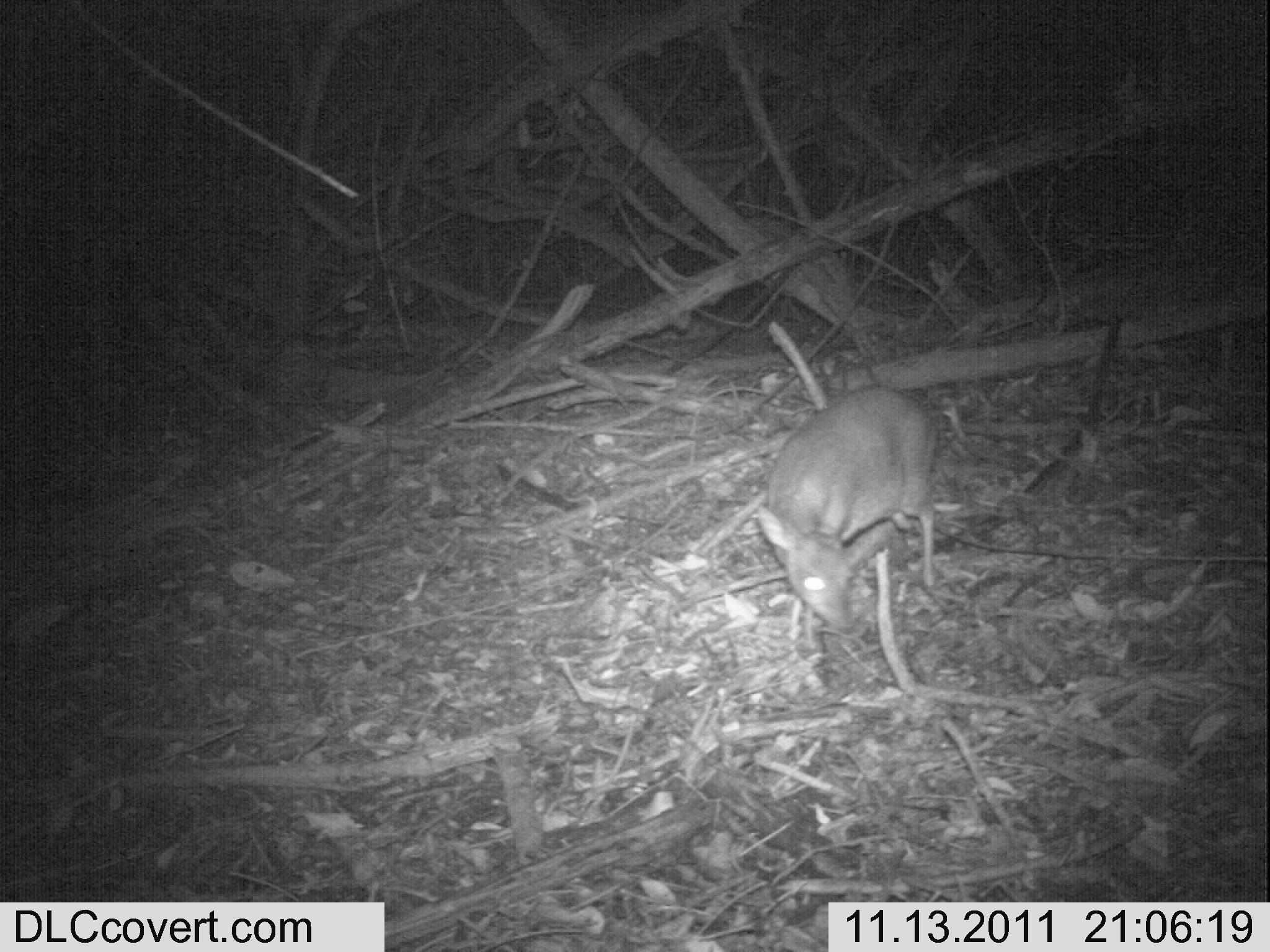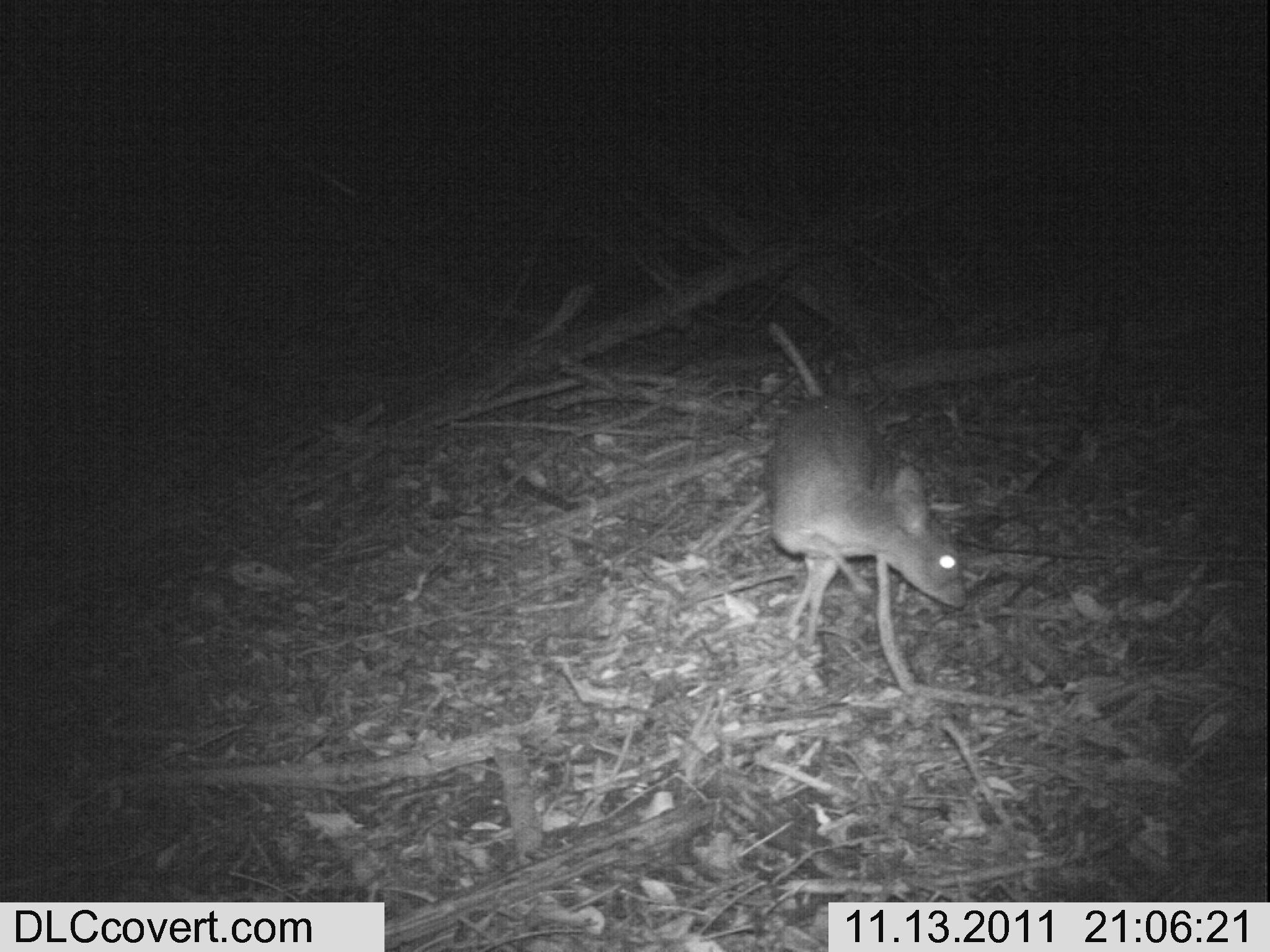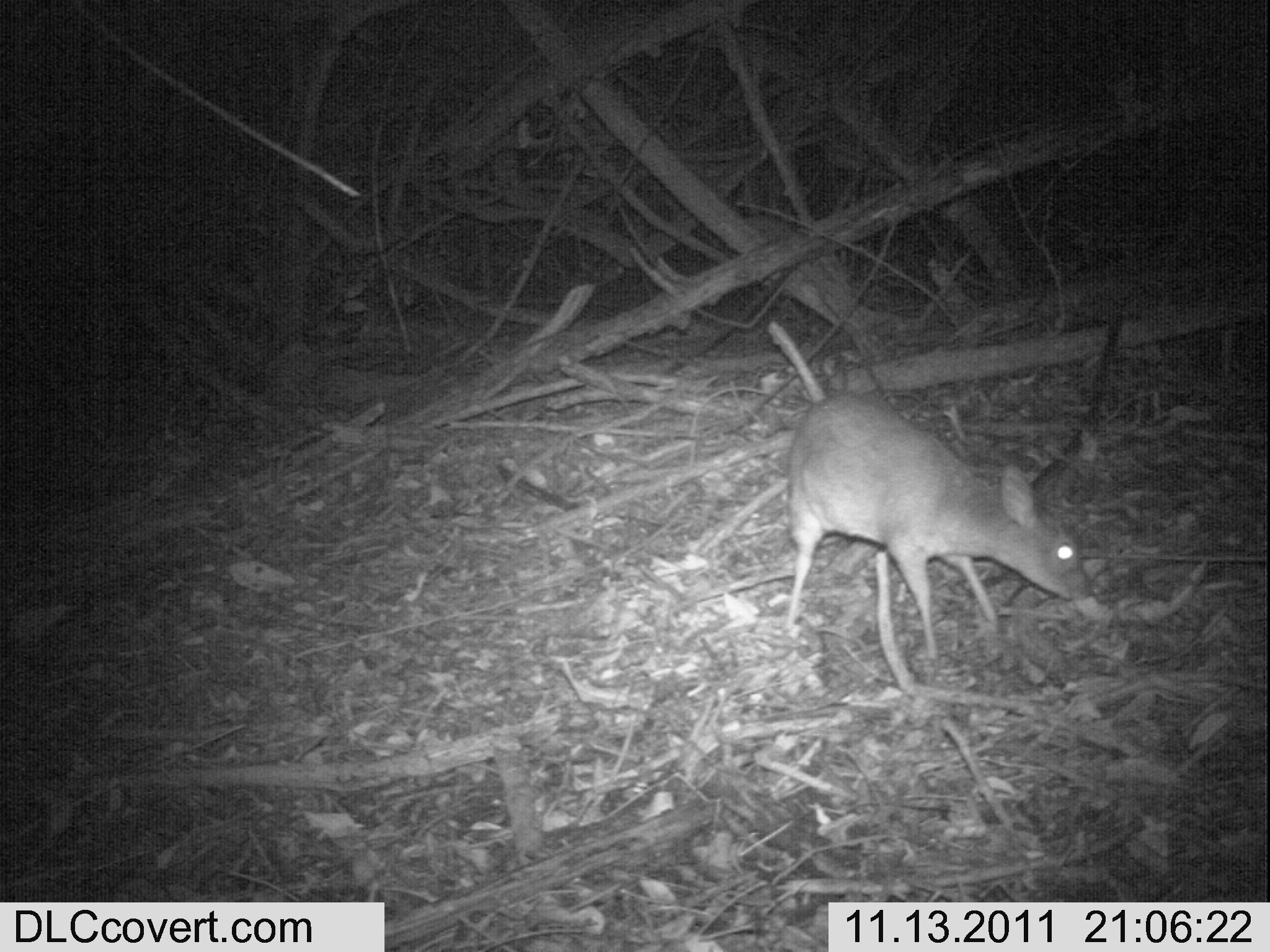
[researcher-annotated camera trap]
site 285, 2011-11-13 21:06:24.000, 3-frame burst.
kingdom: Animalia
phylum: Chordata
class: Mammalia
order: Artiodactyla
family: Bovidae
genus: Nesotragus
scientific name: Nesotragus moschatus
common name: suni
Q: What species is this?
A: Nesotragus moschatus (suni).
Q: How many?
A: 1.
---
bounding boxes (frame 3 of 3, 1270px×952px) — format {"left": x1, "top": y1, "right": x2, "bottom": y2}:
nesotragus moschatus: {"left": 785, "top": 391, "right": 1088, "bottom": 696}